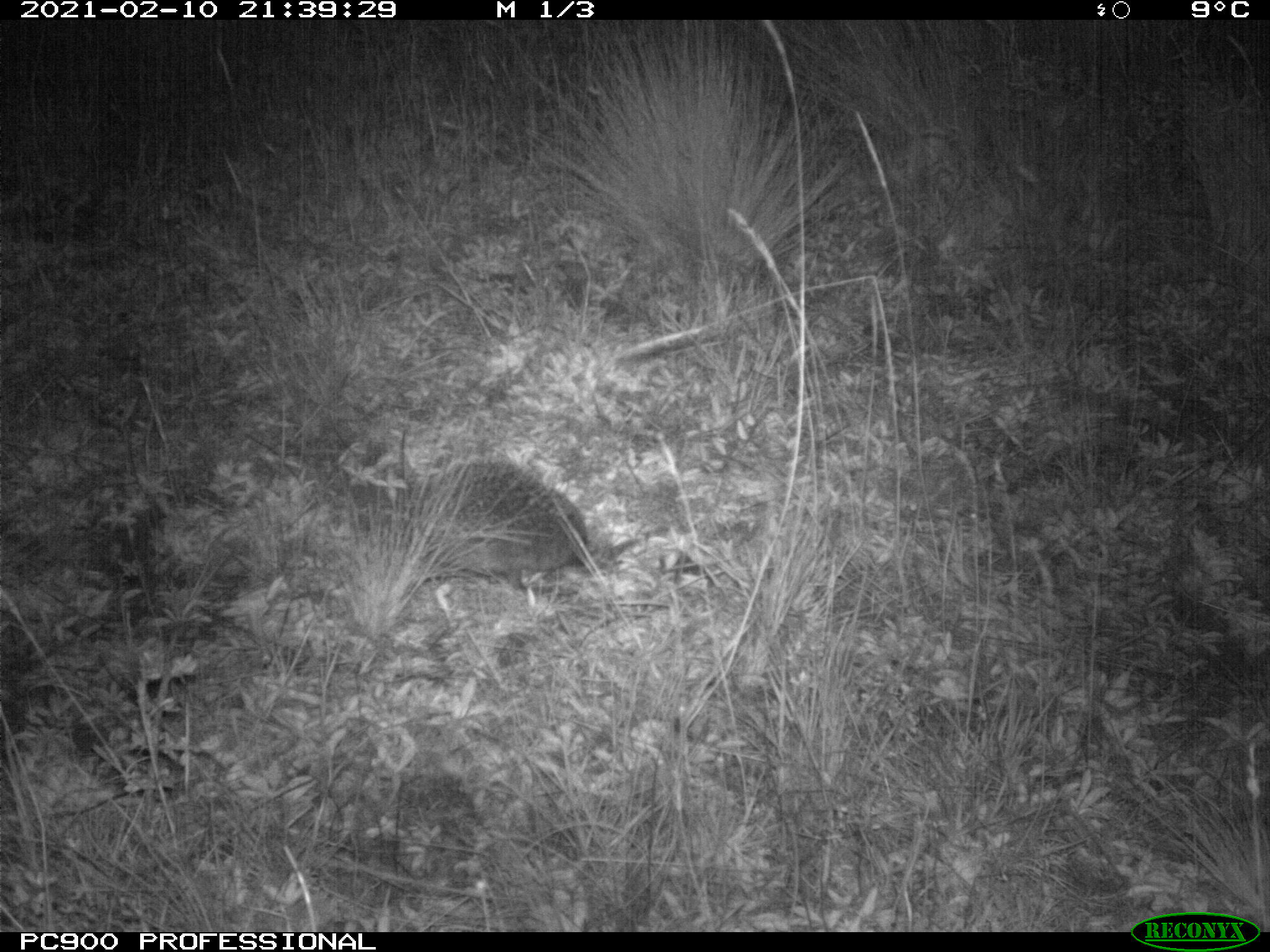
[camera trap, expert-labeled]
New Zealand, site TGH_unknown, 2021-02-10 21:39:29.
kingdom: Animalia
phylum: Chordata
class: Mammalia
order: Eulipotyphla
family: Erinaceidae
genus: Erinaceus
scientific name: Erinaceus europaeus europaeus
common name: european hedgehog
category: hedgehog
Hedgehog (european hedgehog) (Erinaceus europaeus europaeus).